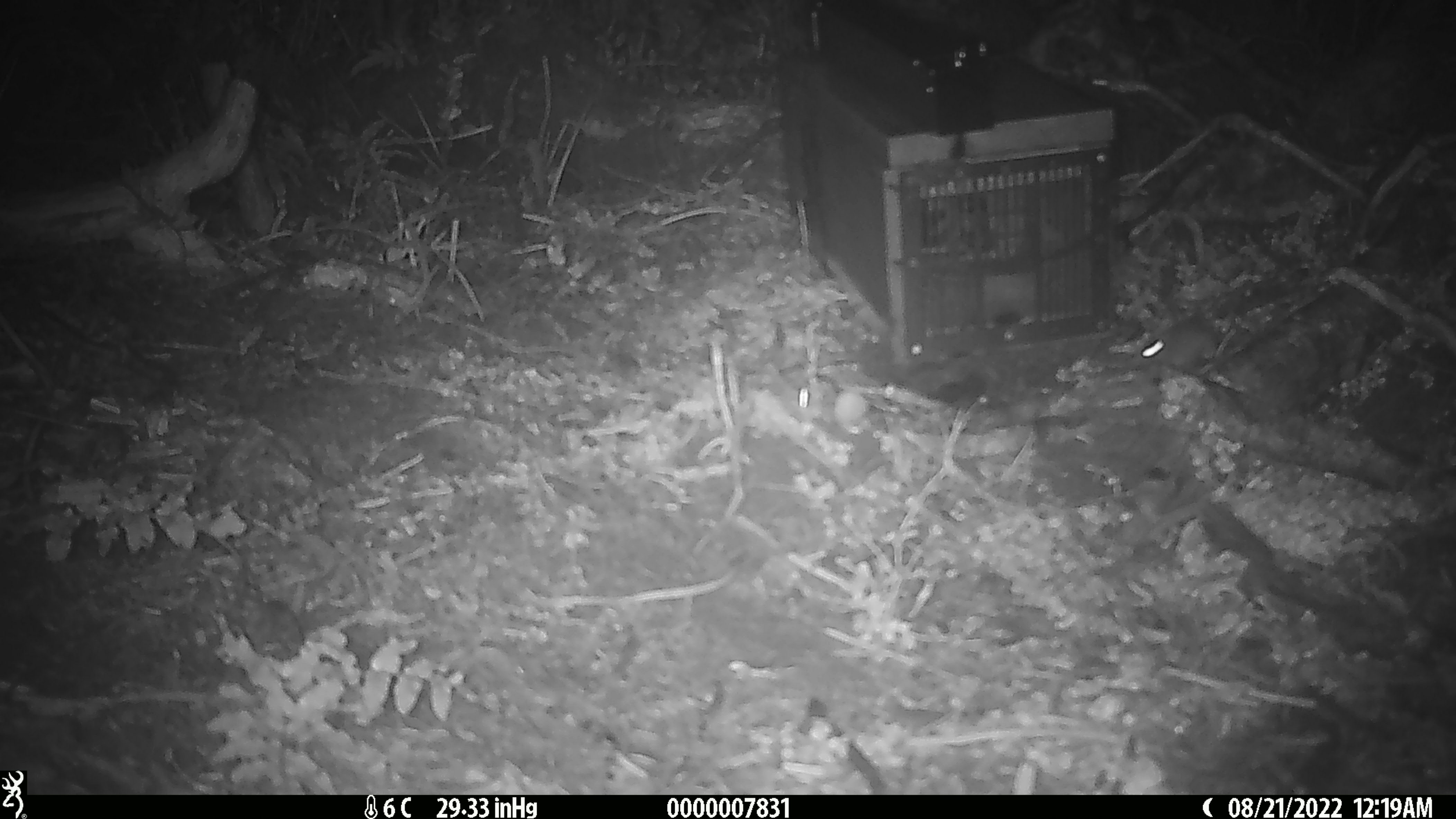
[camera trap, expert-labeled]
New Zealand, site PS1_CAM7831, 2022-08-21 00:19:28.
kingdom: Animalia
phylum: Chordata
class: Mammalia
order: Rodentia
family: Muridae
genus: Mus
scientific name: Mus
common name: mouse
Mouse (Mus).